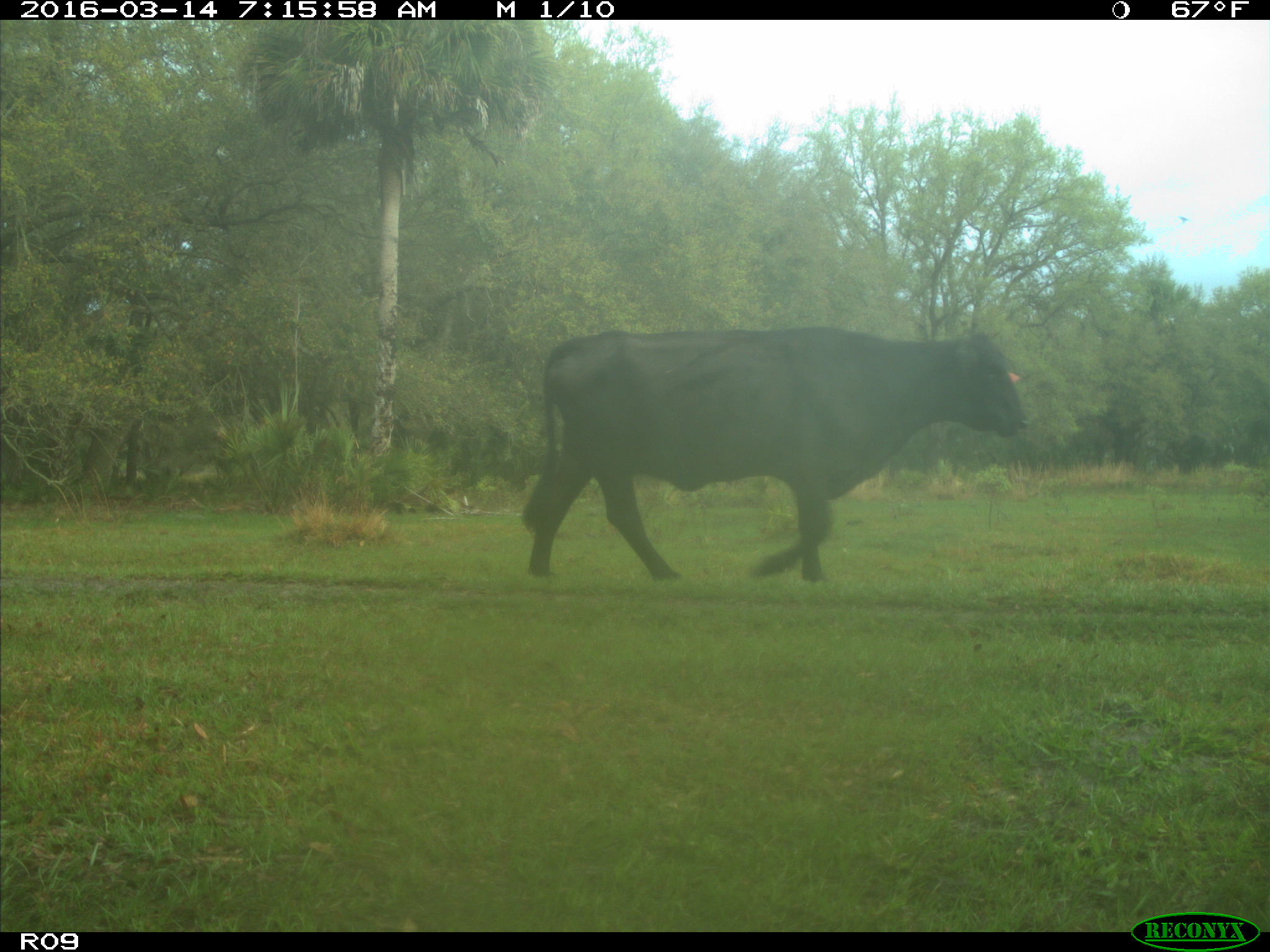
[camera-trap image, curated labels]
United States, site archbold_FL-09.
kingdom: Animalia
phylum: Chordata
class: Mammalia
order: Artiodactyla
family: Bovidae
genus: Bos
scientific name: Bos taurus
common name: domestic cow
Bos taurus (domestic cow).